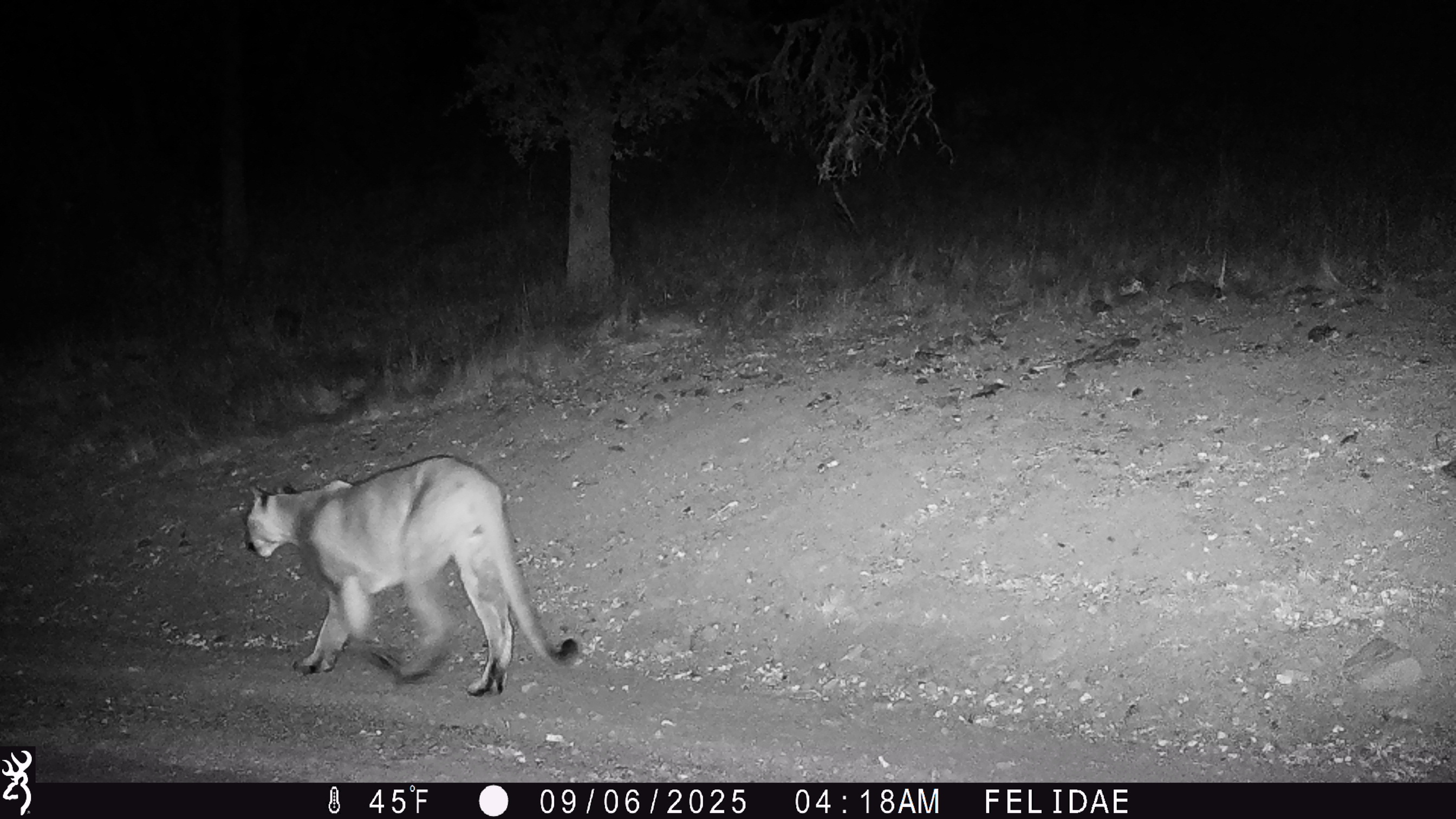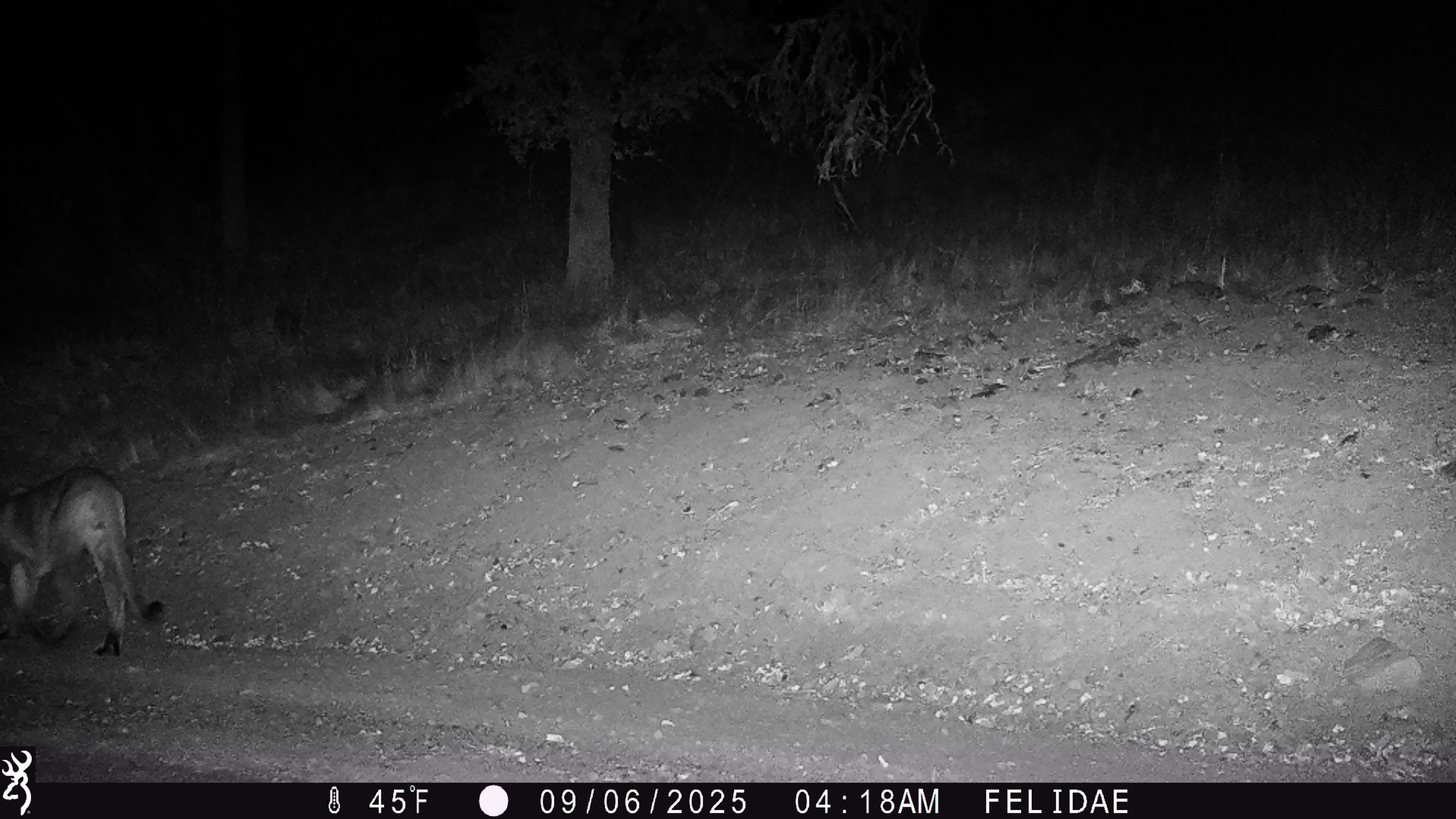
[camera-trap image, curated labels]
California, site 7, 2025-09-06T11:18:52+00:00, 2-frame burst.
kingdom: Animalia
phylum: Chordata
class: Mammalia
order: Carnivora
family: Felidae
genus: Puma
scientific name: Puma concolor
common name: puma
Puma (Puma concolor).